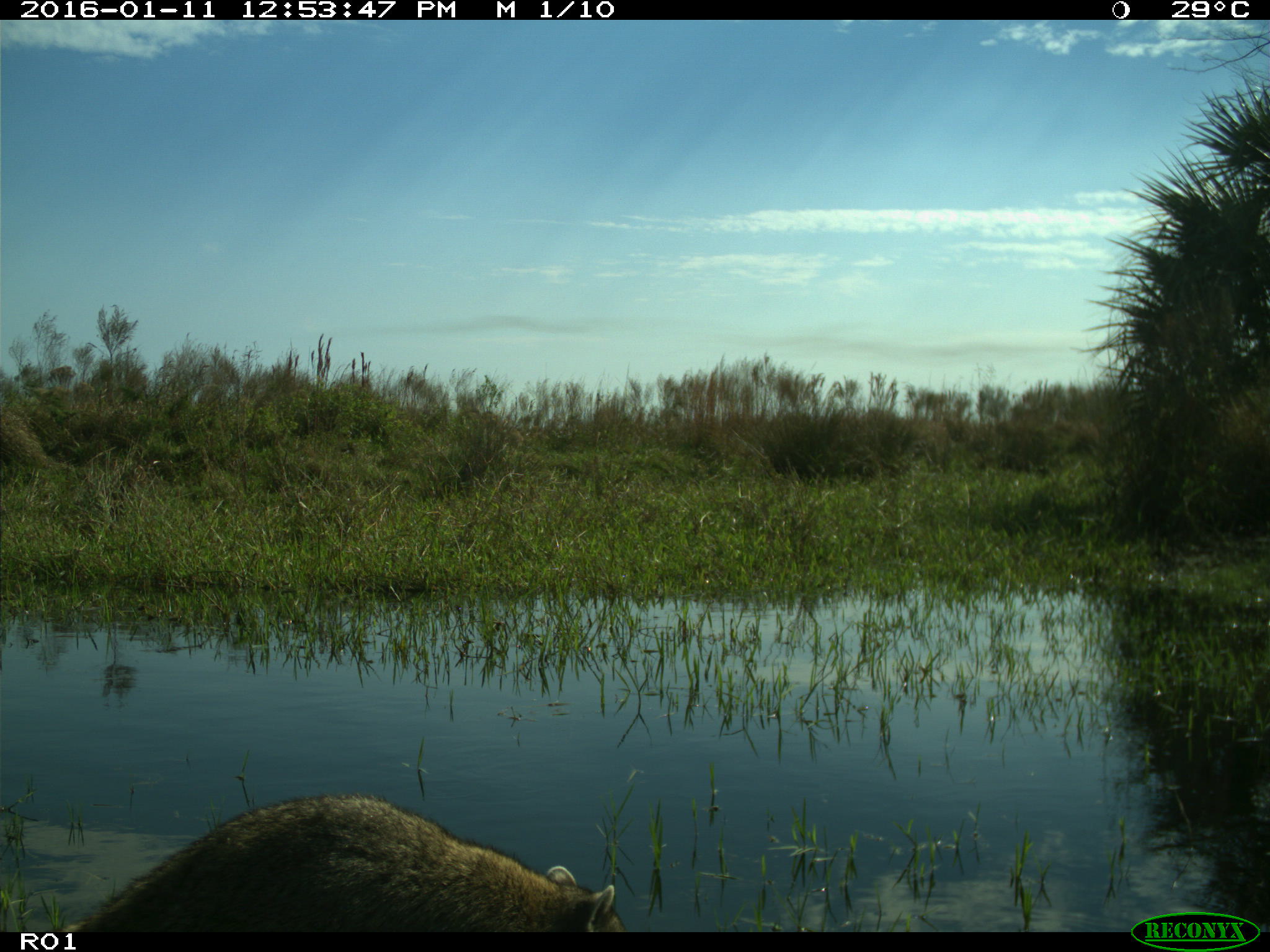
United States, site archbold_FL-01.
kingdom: Animalia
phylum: Chordata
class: Mammalia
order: Carnivora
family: Procyonidae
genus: Procyon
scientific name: Procyon lotor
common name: common raccoon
Procyon lotor (common raccoon).